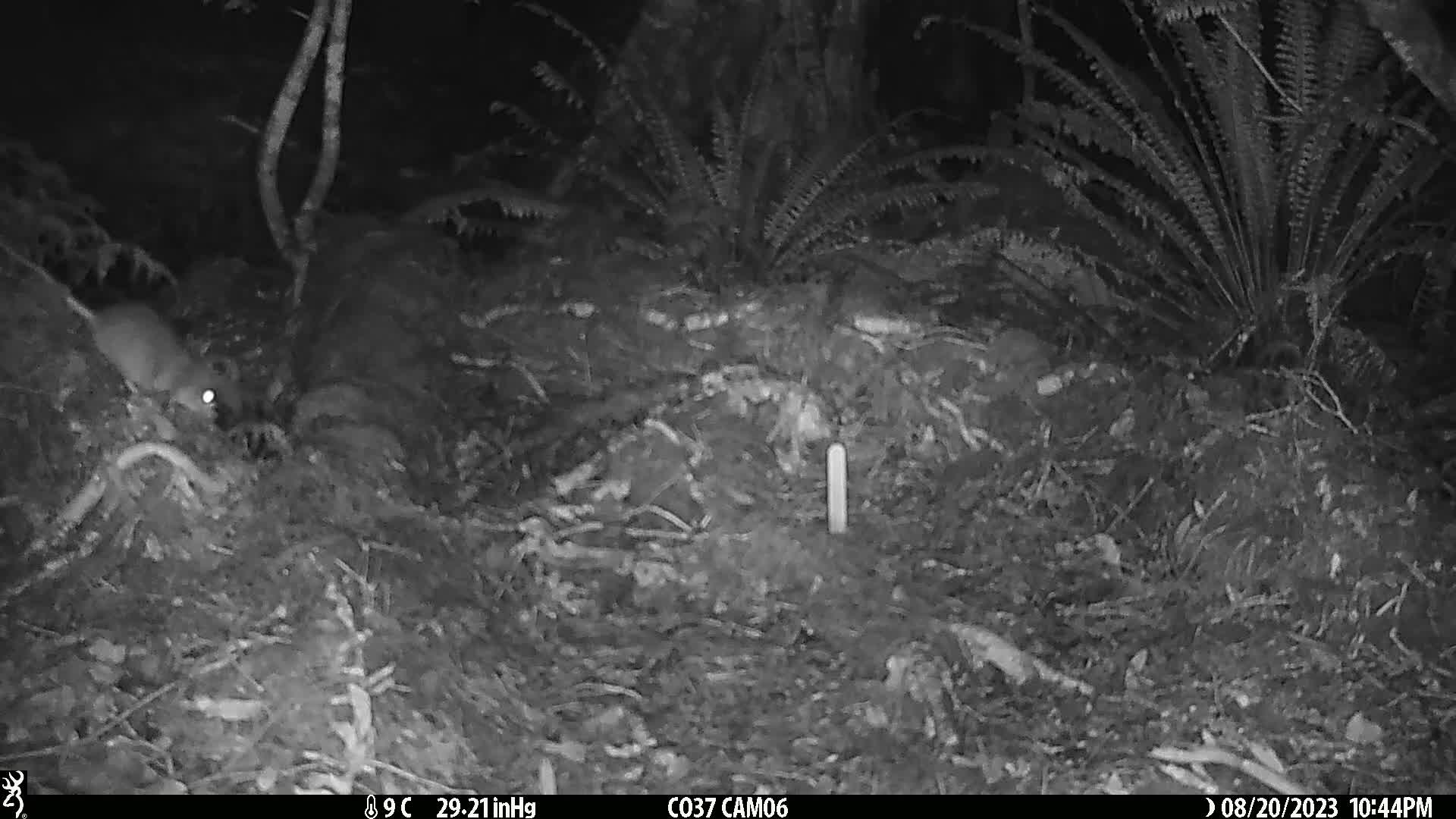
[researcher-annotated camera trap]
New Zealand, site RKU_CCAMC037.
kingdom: Animalia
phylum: Chordata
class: Mammalia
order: Rodentia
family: Muridae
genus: Rattus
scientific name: Rattus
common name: rat